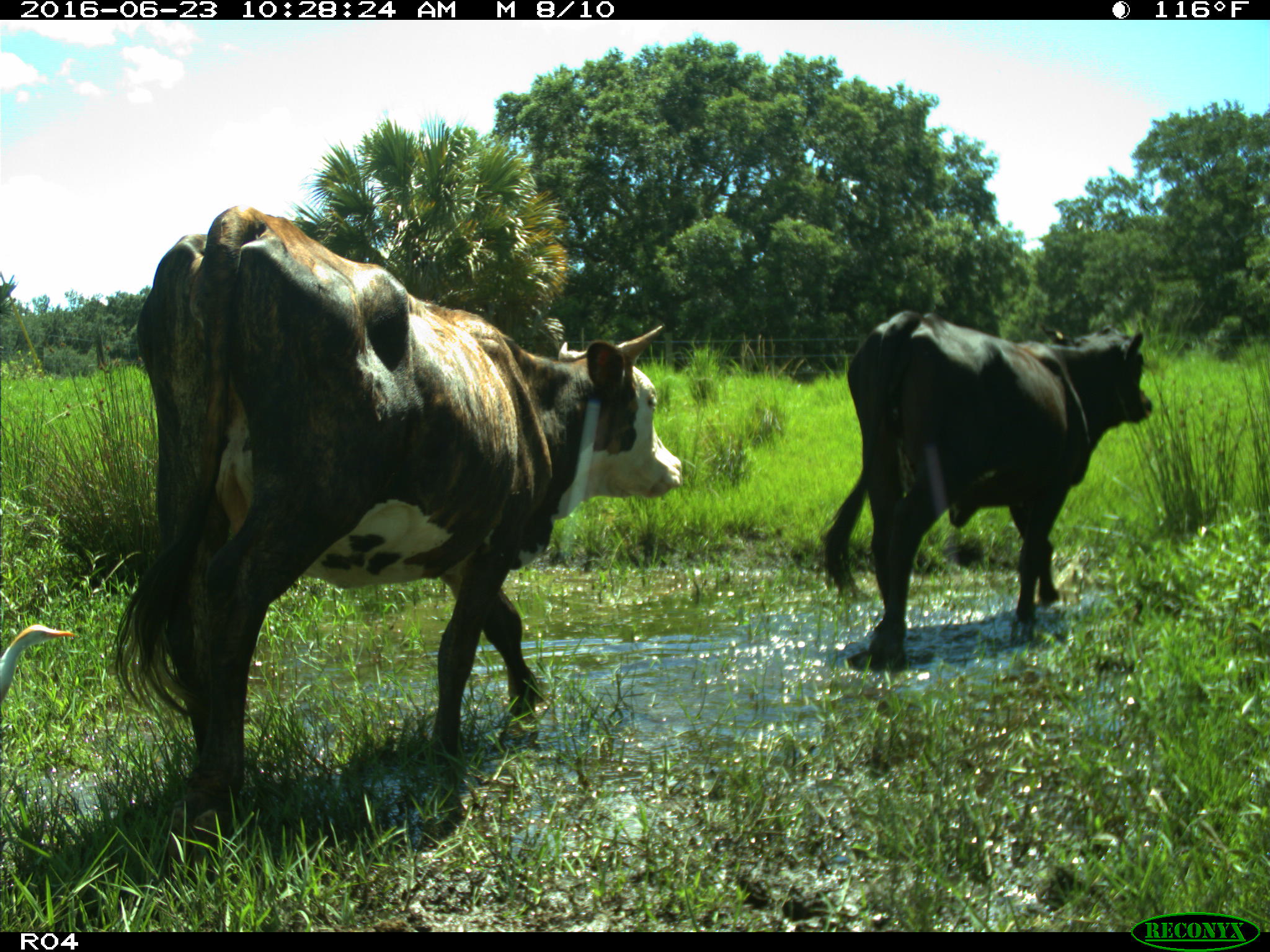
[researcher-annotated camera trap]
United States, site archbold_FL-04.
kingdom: Animalia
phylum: Chordata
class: Mammalia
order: Artiodactyla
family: Bovidae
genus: Bos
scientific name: Bos taurus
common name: domestic cow